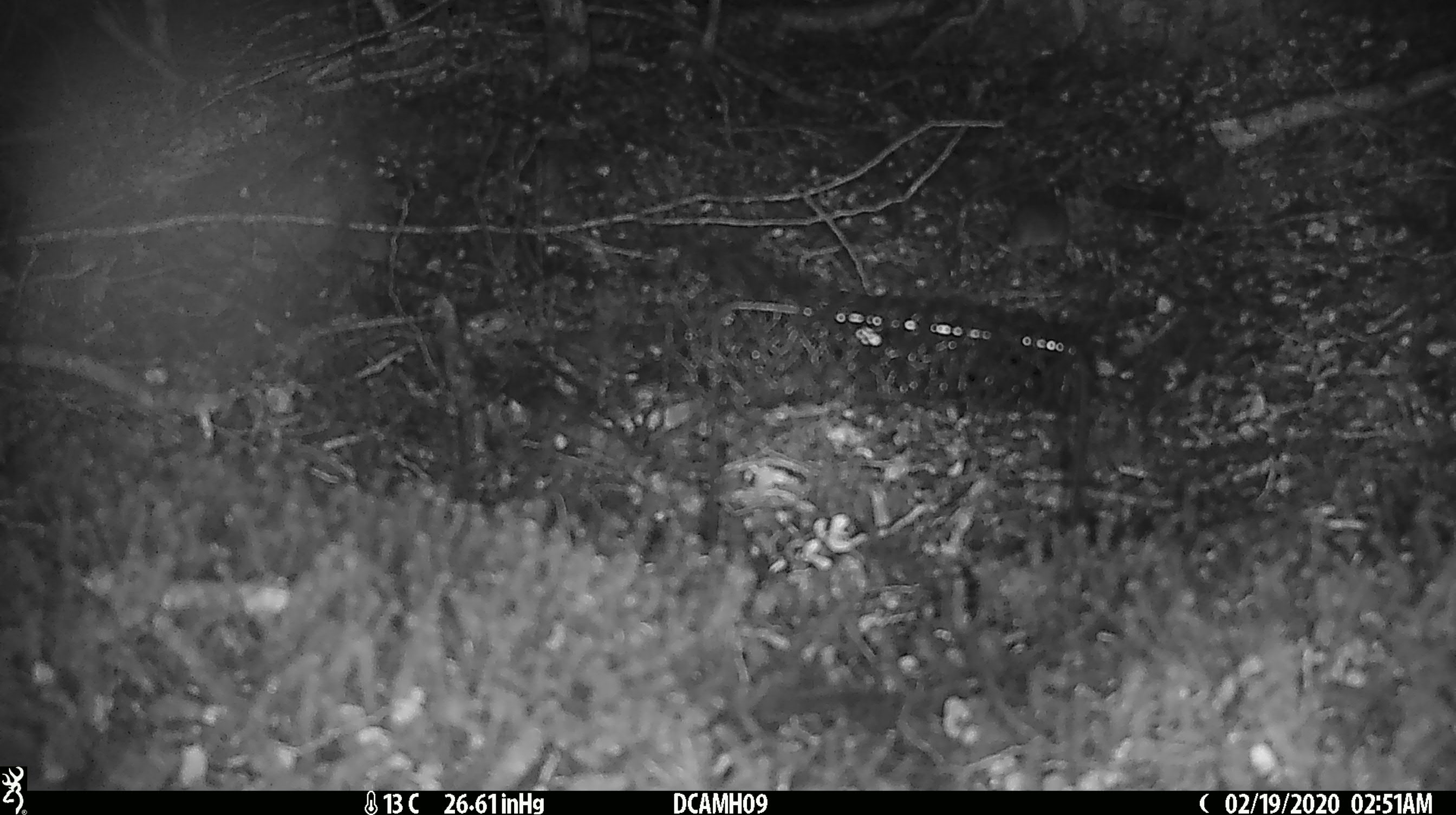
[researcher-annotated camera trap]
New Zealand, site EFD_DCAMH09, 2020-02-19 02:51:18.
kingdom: Animalia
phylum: Chordata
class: Mammalia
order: Rodentia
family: Muridae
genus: Mus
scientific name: Mus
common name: mouse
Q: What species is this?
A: Mouse (Mus).